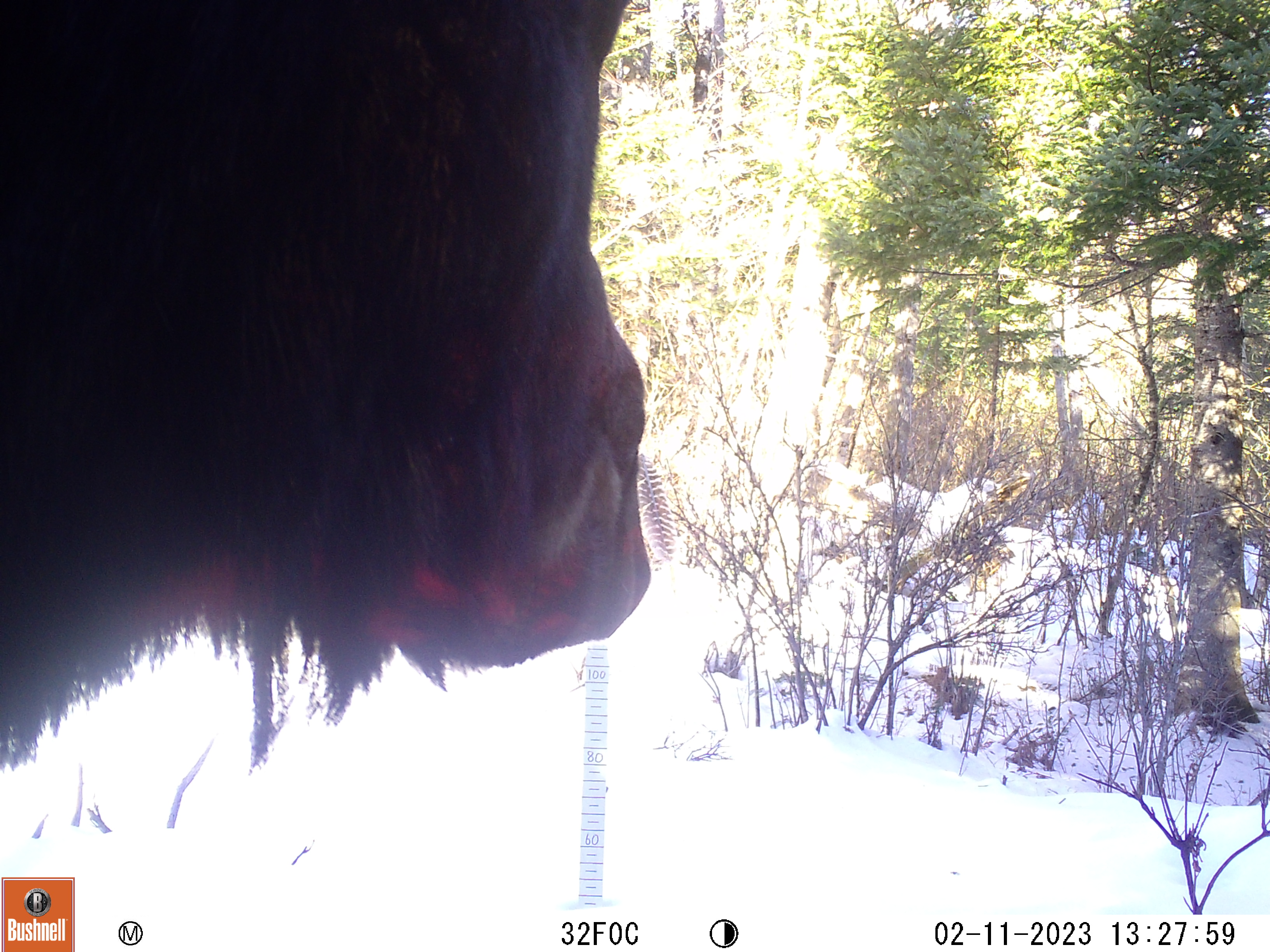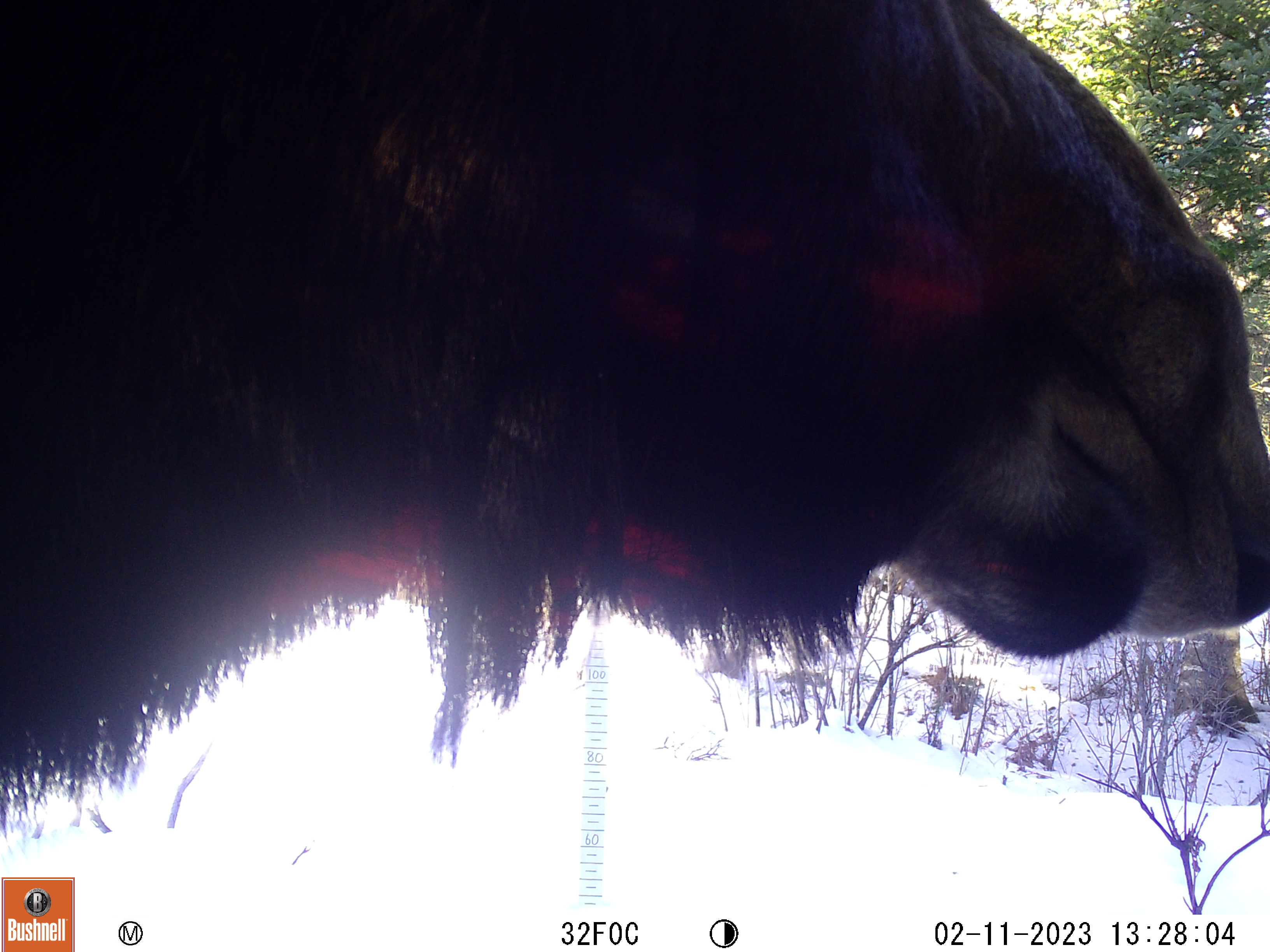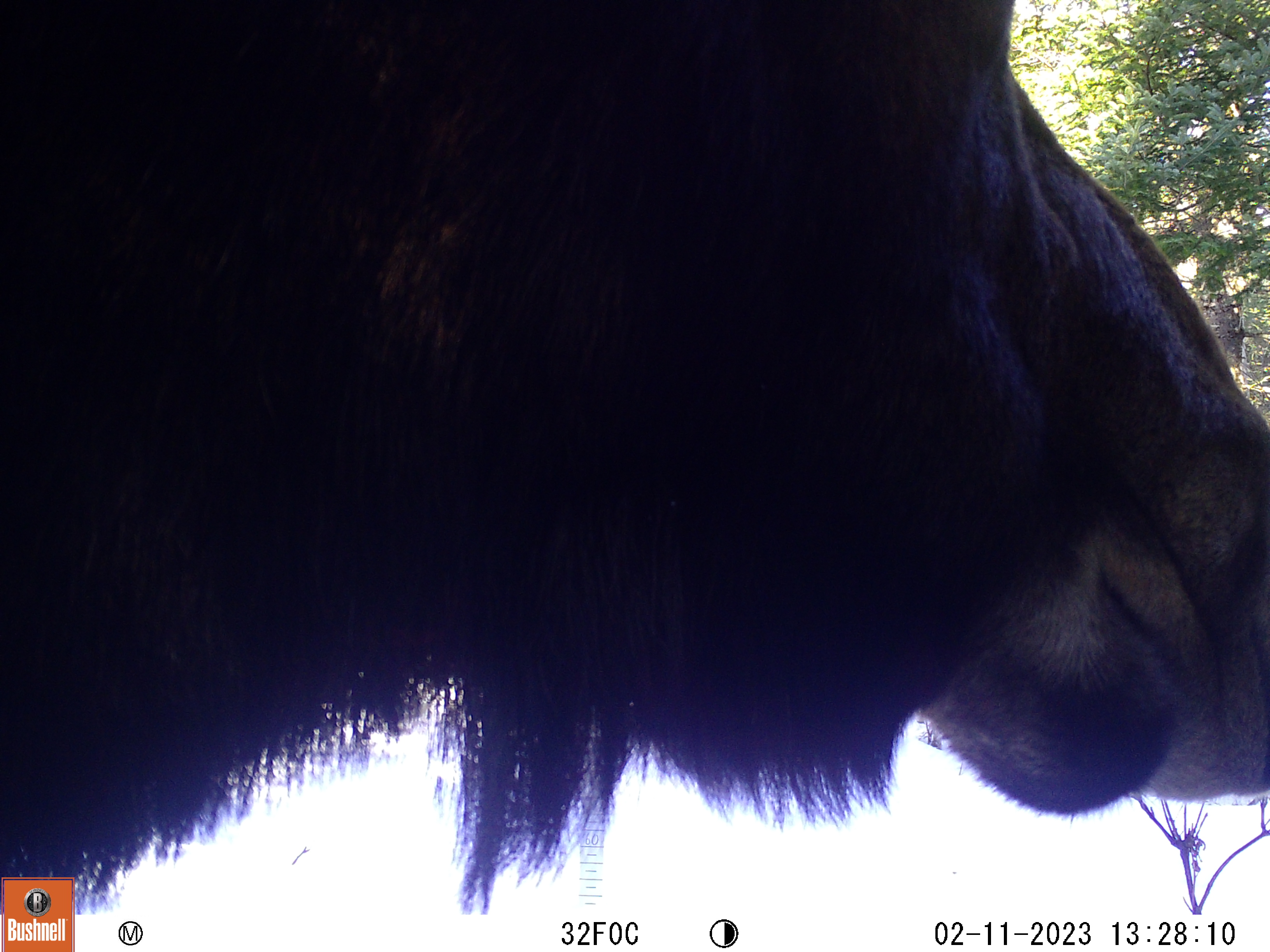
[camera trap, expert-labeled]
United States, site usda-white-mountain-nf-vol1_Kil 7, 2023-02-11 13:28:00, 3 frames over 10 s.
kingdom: Animalia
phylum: Chordata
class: Mammalia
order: Artiodactyla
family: Cervidae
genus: Alces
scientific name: Alces alces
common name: moose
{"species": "moose (Alces alces)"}